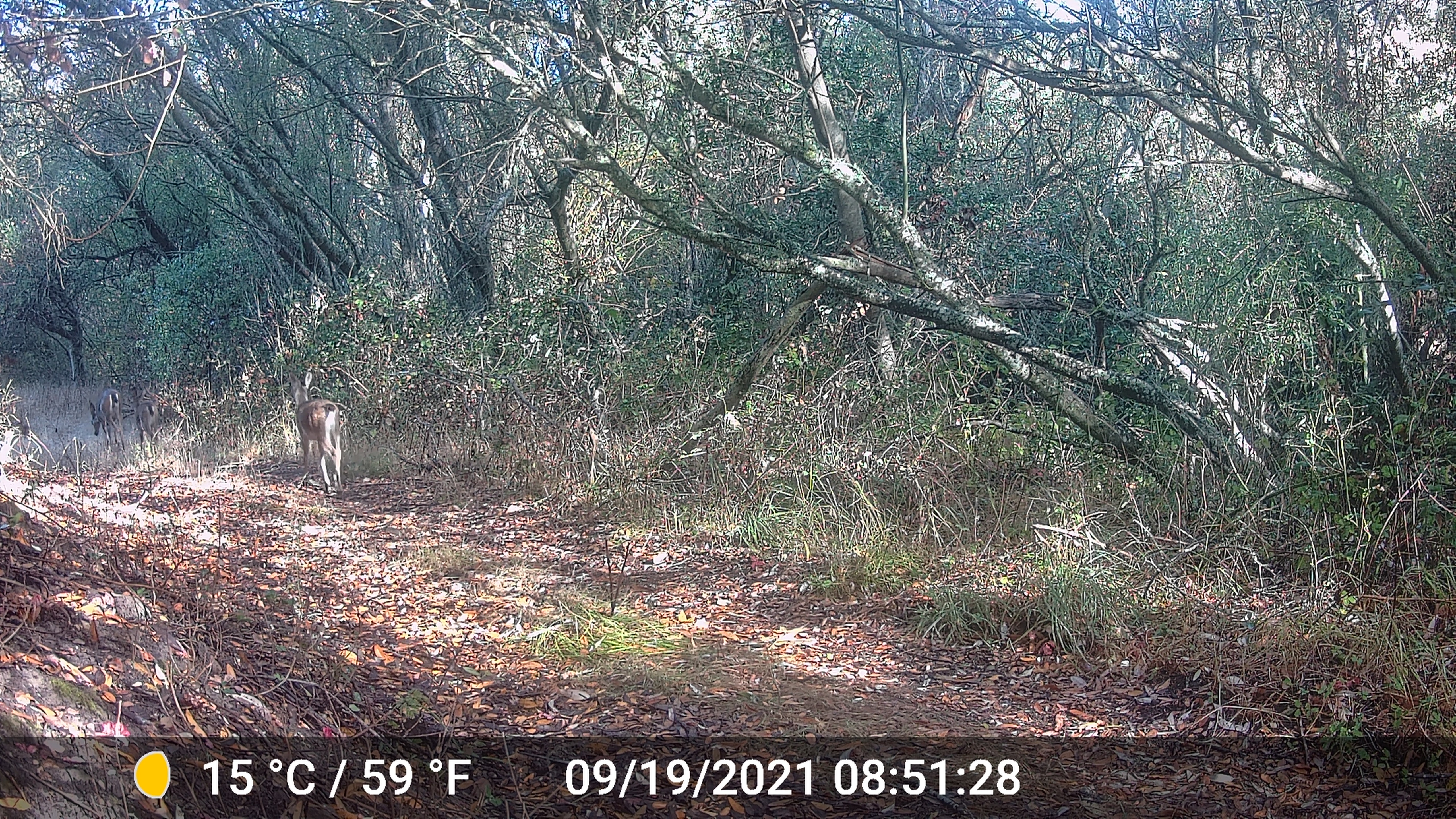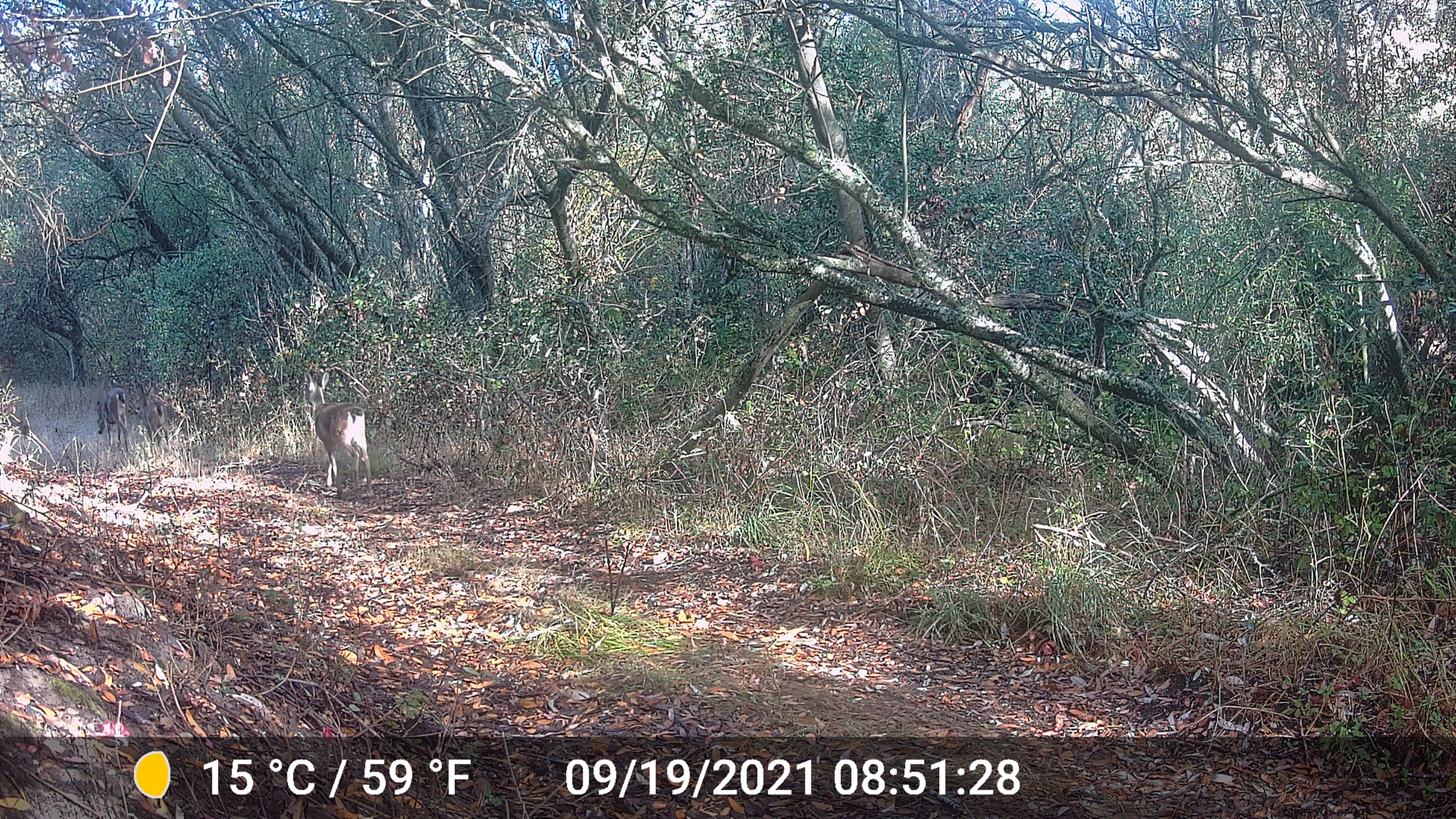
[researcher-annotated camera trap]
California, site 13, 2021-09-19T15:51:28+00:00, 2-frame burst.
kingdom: Animalia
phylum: Chordata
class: Mammalia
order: Artiodactyla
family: Cervidae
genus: Odocoileus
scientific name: Odocoileus hemionus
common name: mule deer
Mule deer (Odocoileus hemionus).